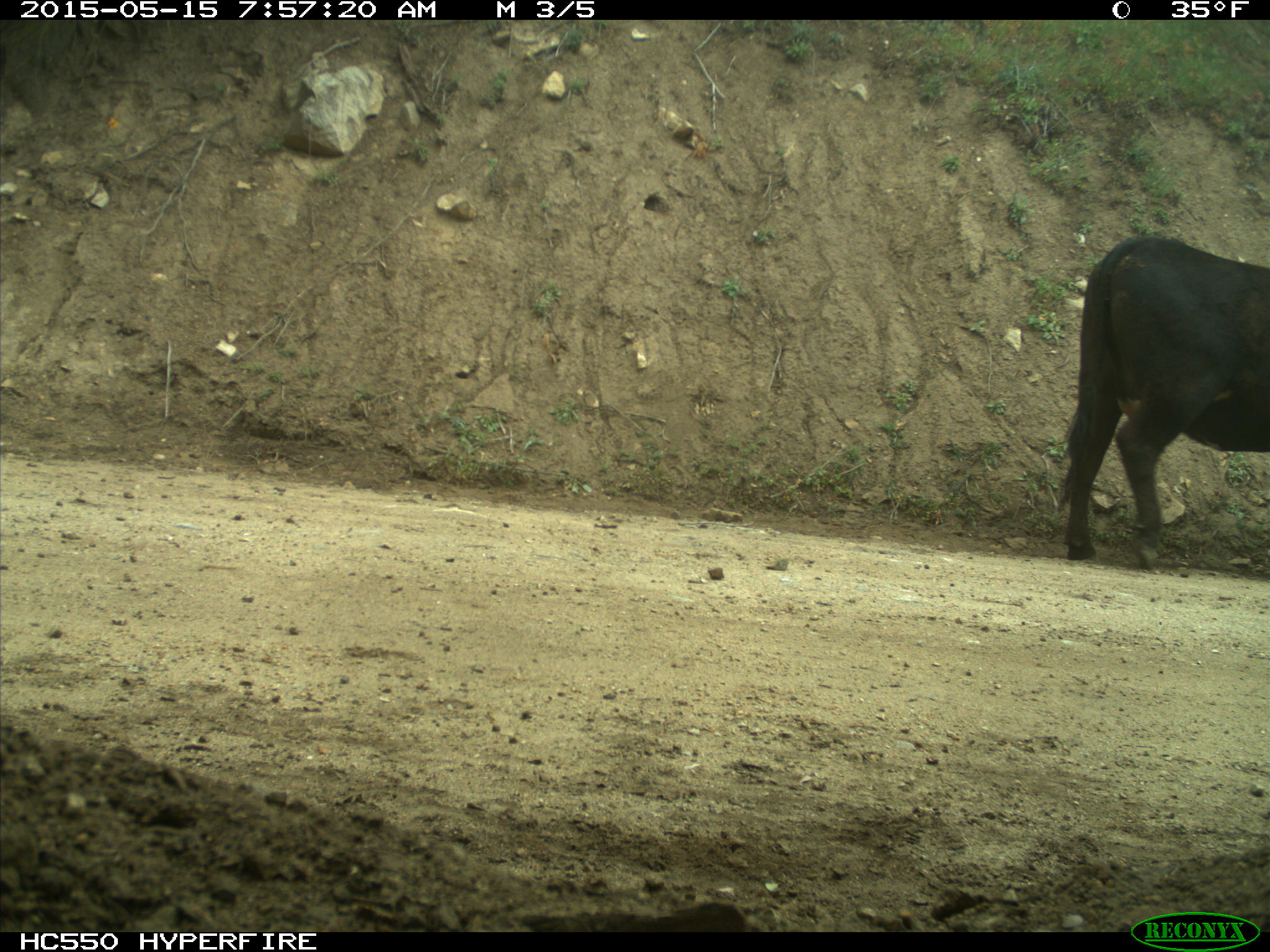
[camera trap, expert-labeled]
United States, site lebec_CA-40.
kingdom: Animalia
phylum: Chordata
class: Mammalia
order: Artiodactyla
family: Bovidae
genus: Bos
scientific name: Bos taurus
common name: domestic cow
Bos taurus (domestic cow).